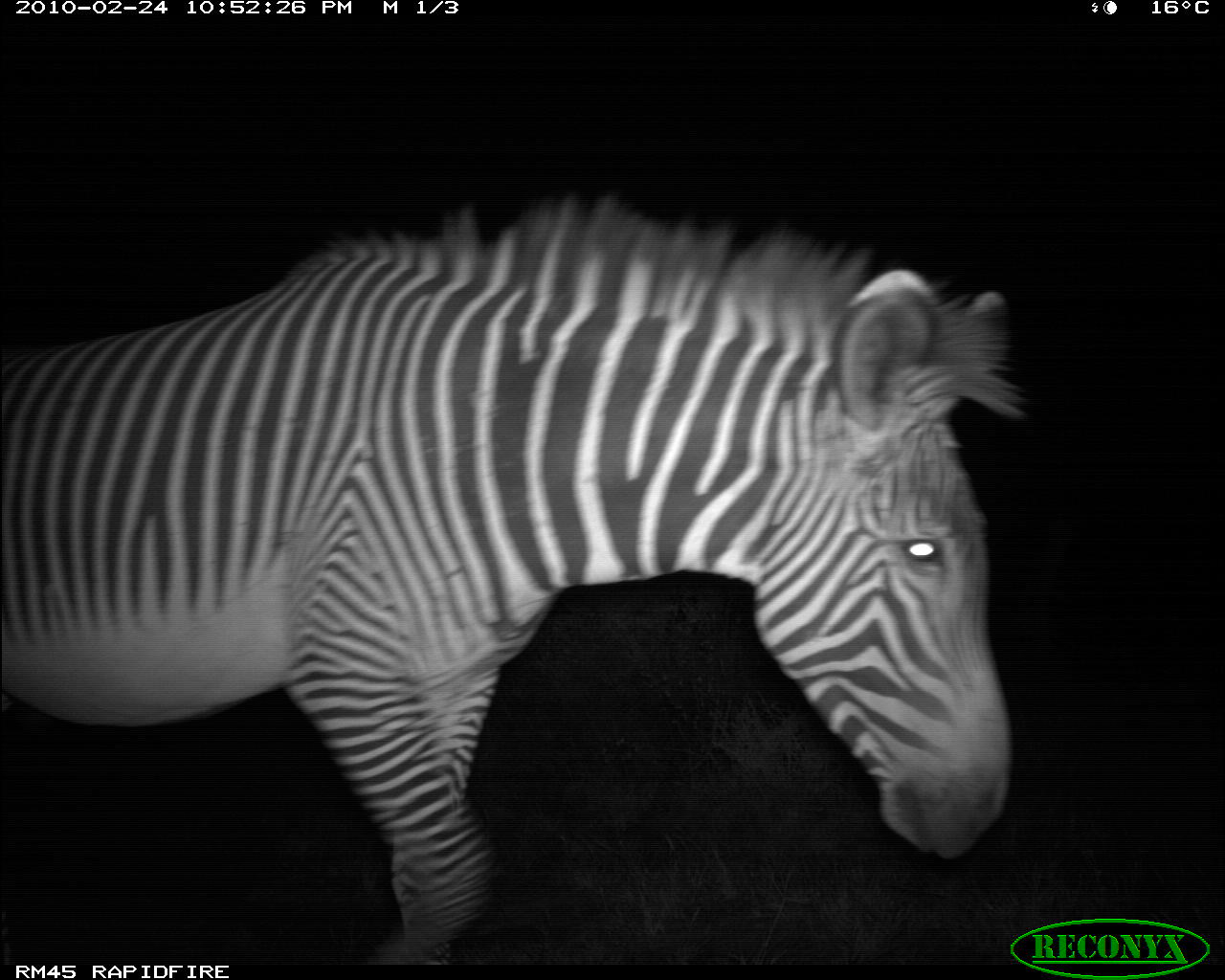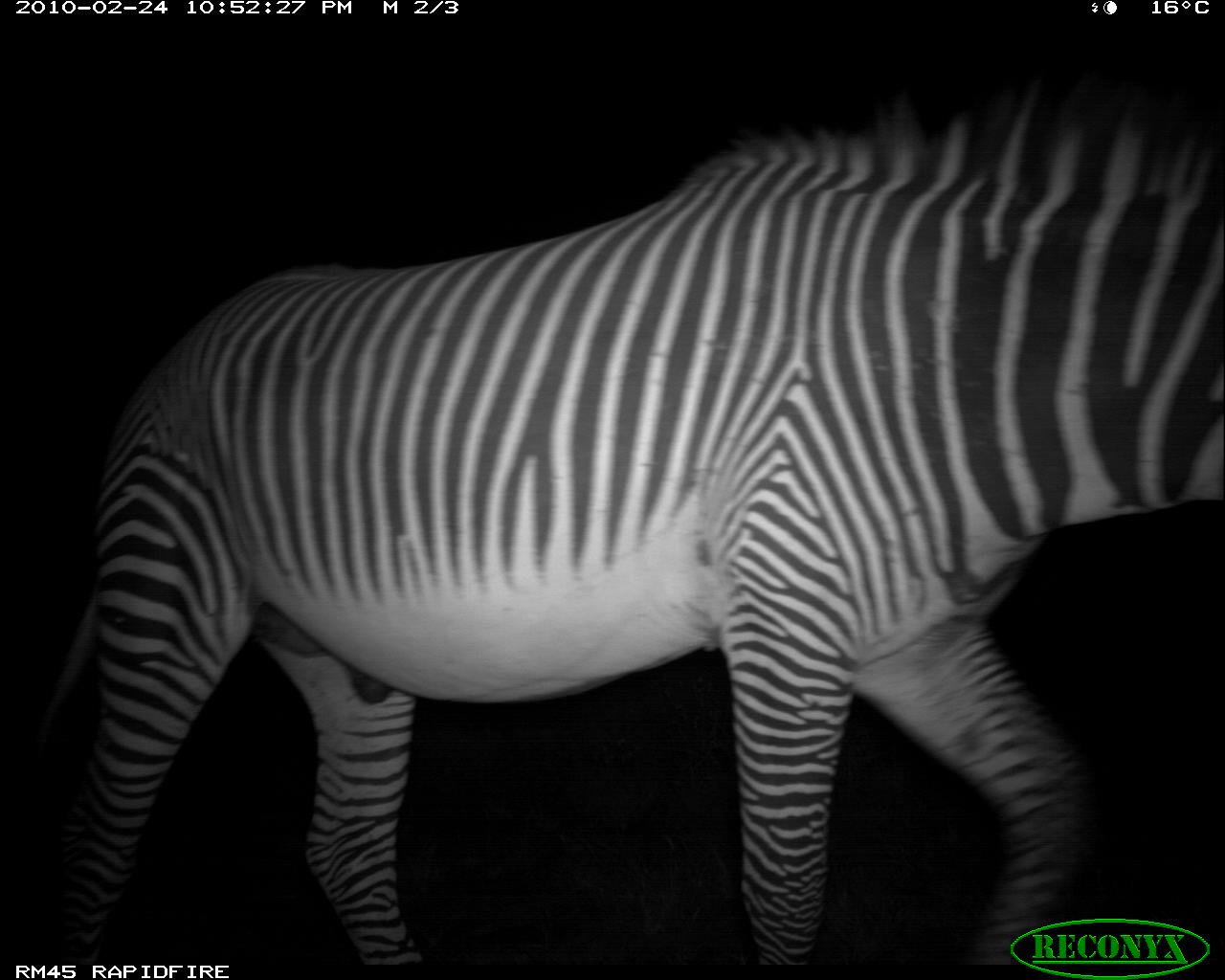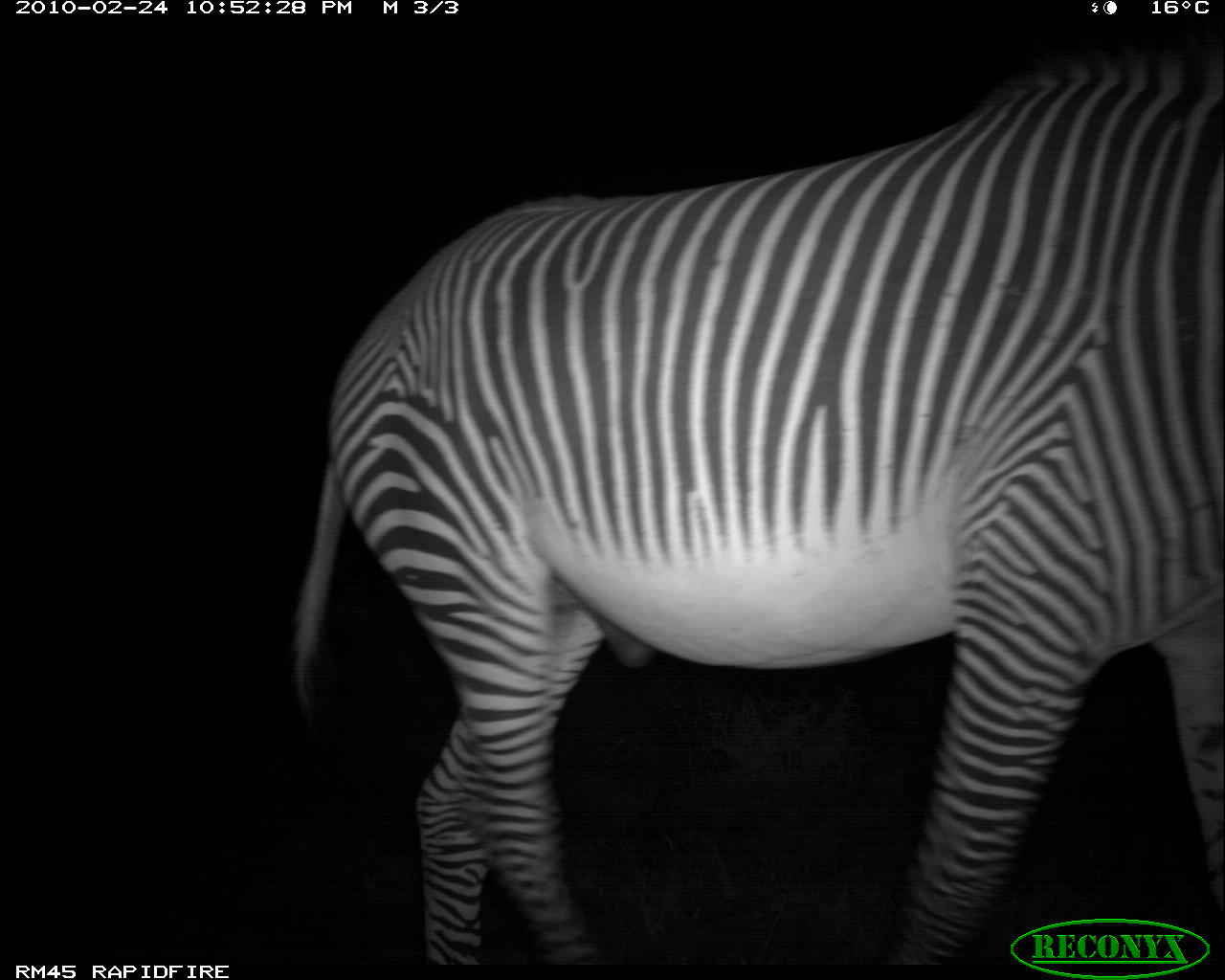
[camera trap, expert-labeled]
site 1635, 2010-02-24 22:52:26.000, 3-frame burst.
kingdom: Animalia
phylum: Chordata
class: Mammalia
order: Perissodactyla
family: Equidae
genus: Equus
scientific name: Equus grevyi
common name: grévy's zebra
Equus grevyi (grévy's zebra), count 1.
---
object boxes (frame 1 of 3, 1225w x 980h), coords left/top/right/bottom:
equus grevyi: 1/186/1026/977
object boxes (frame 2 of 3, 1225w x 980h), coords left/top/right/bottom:
equus grevyi: 33/62/1223/974